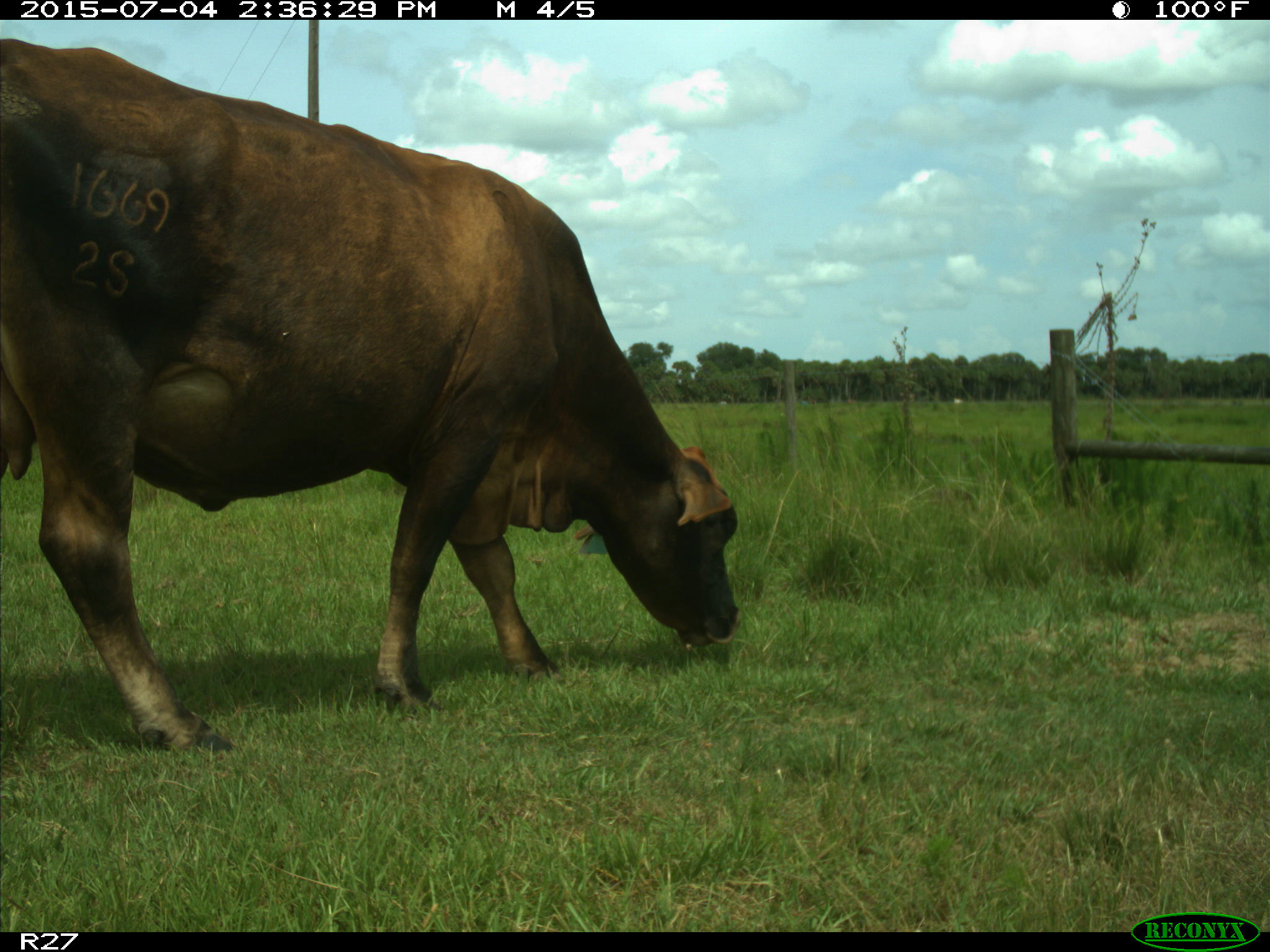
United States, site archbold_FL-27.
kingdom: Animalia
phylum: Chordata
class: Mammalia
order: Artiodactyla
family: Bovidae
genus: Bos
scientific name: Bos taurus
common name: domestic cow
Bos taurus (domestic cow).